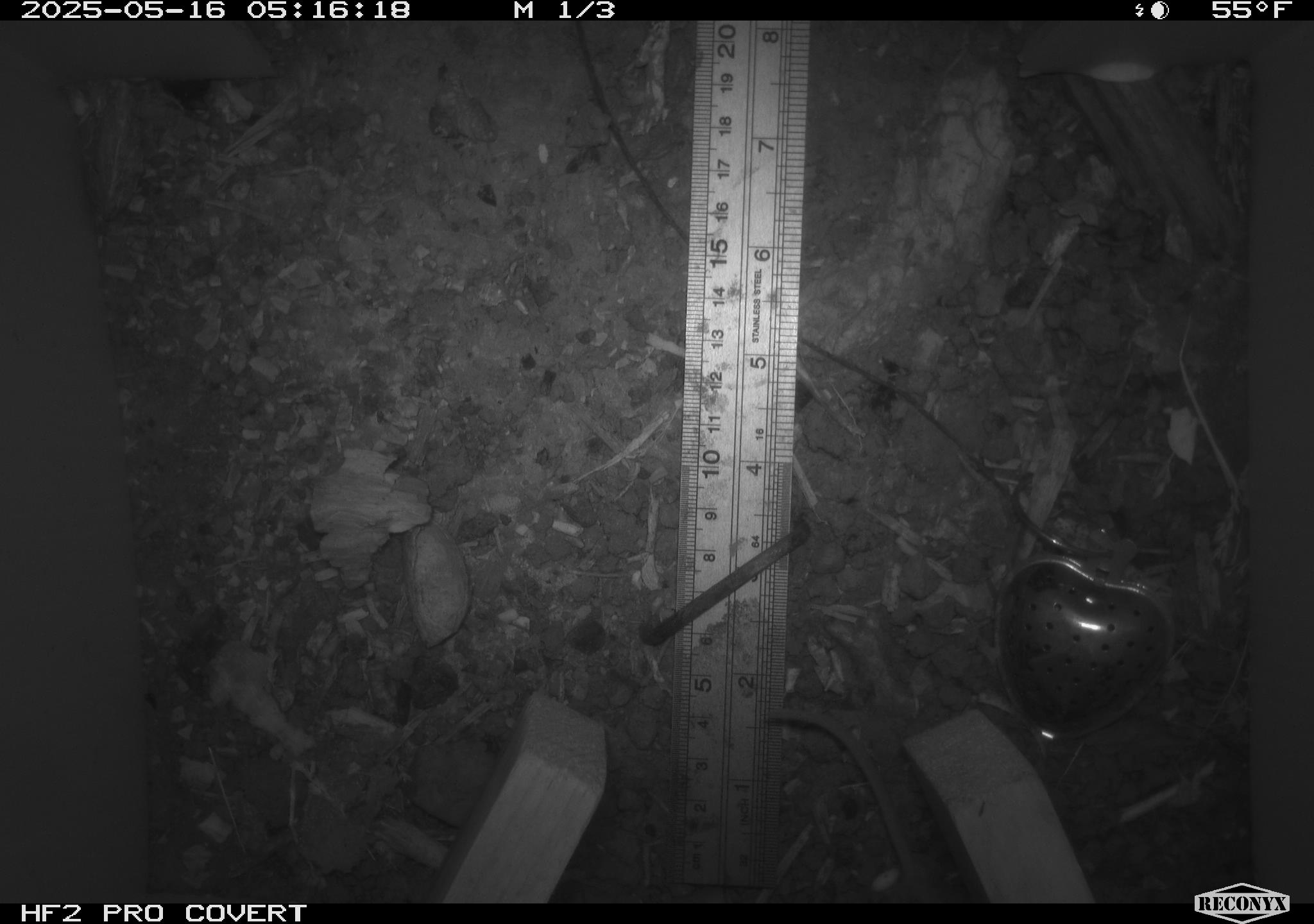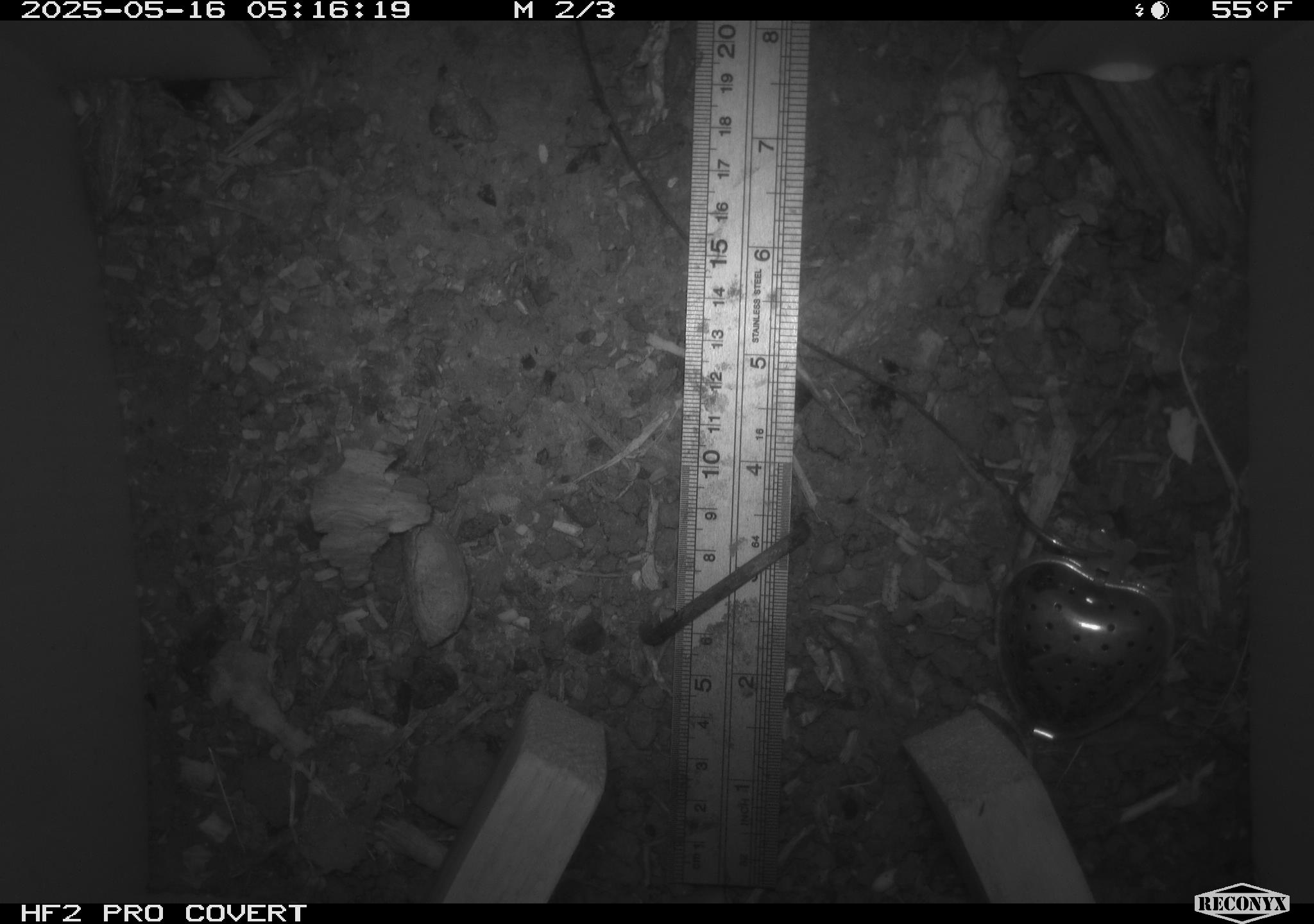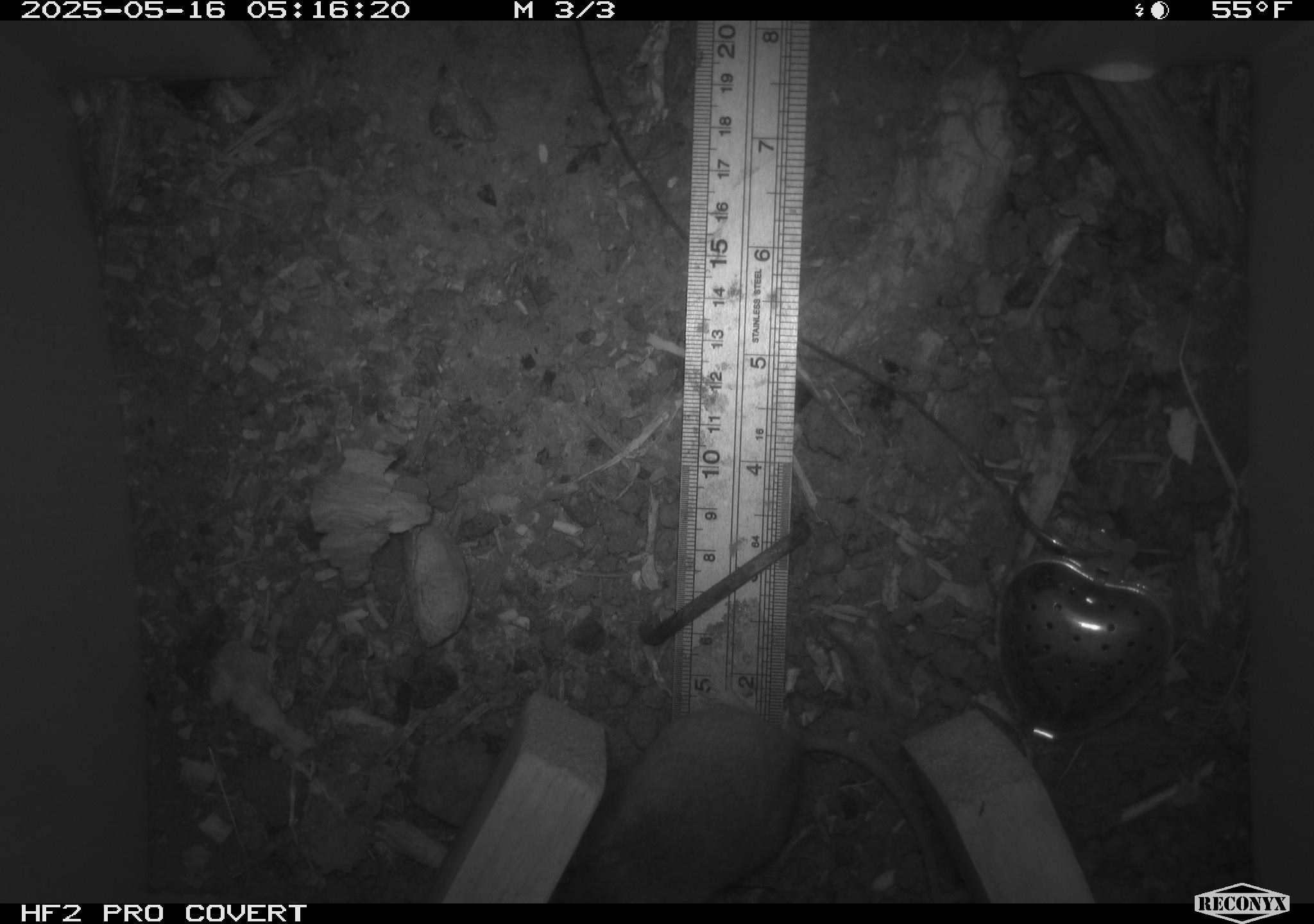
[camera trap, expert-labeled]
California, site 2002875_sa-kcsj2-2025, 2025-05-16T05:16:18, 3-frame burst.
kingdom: Animalia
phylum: Chordata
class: Mammalia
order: Rodentia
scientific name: Rodentia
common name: rodent